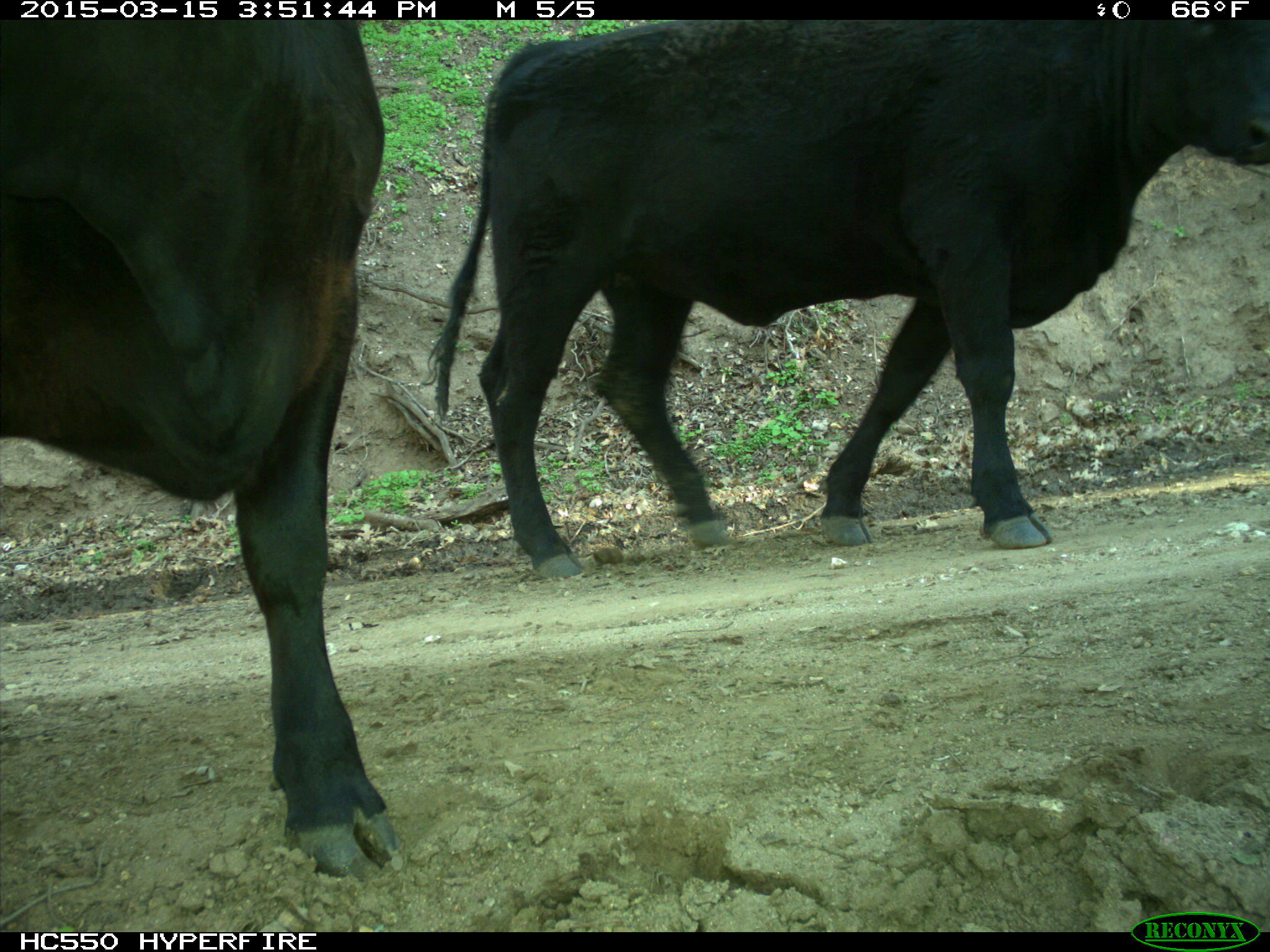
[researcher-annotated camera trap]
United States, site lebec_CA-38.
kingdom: Animalia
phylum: Chordata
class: Mammalia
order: Artiodactyla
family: Bovidae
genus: Bos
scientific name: Bos taurus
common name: domestic cow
Bos taurus (domestic cow).